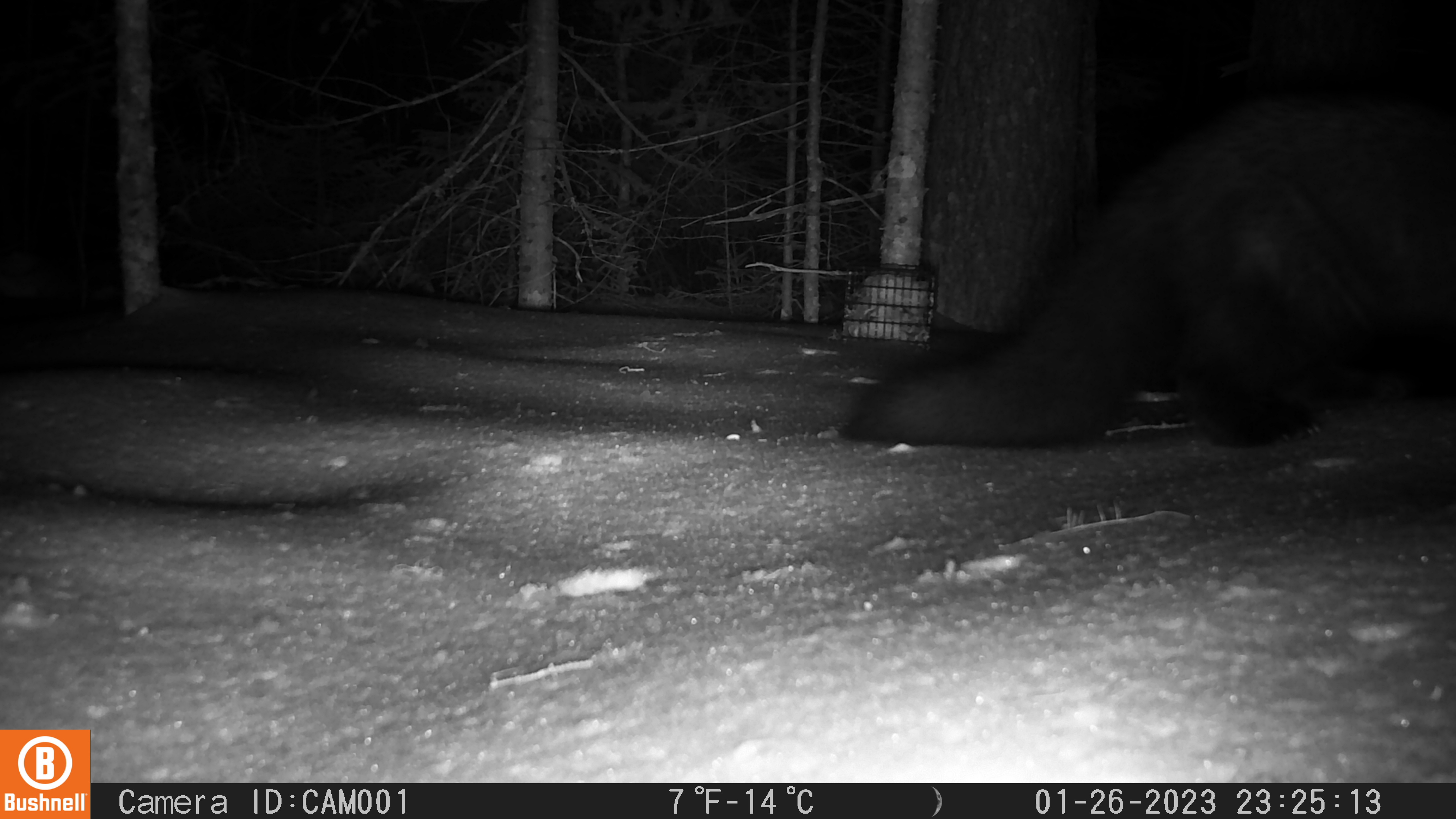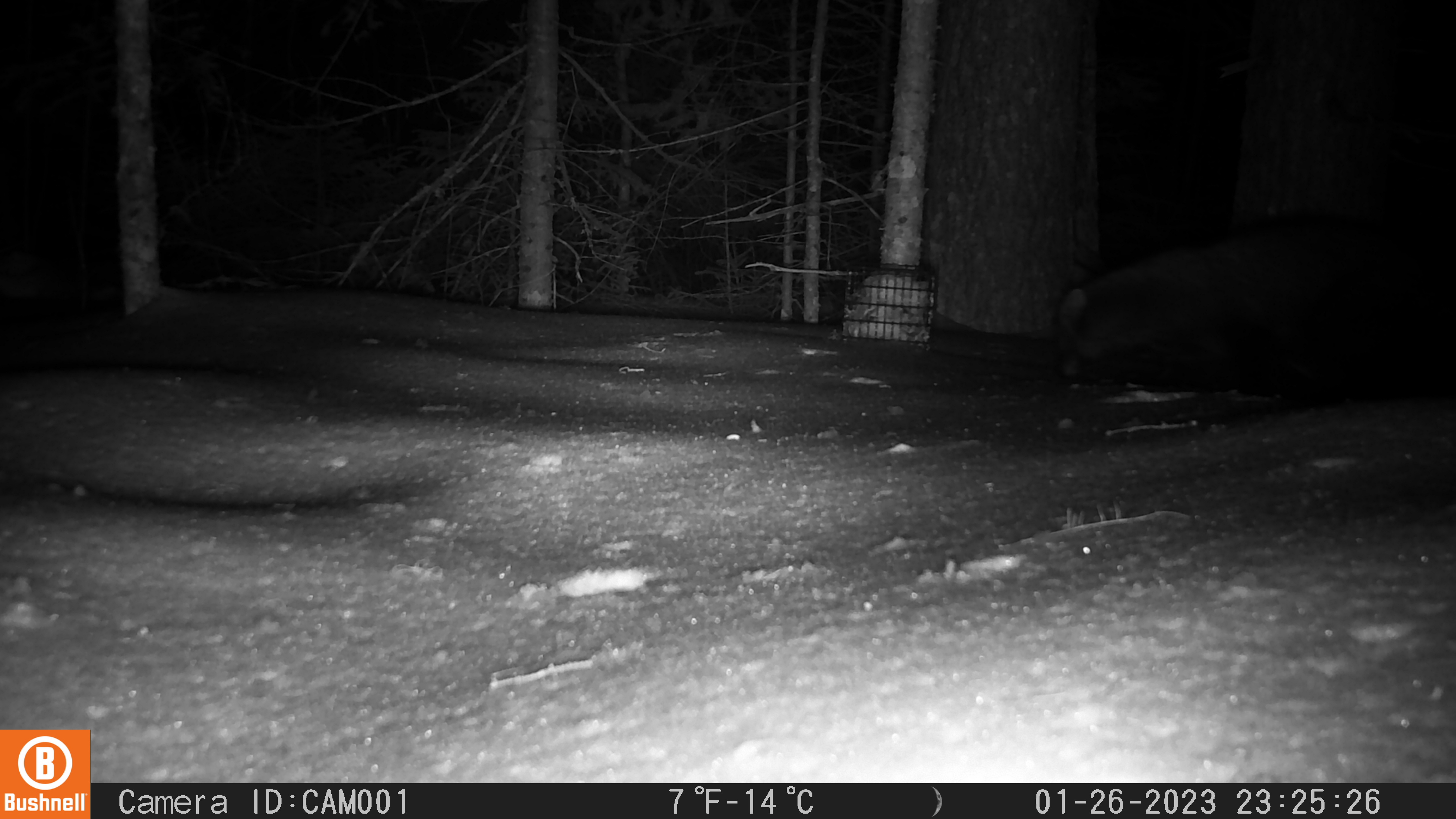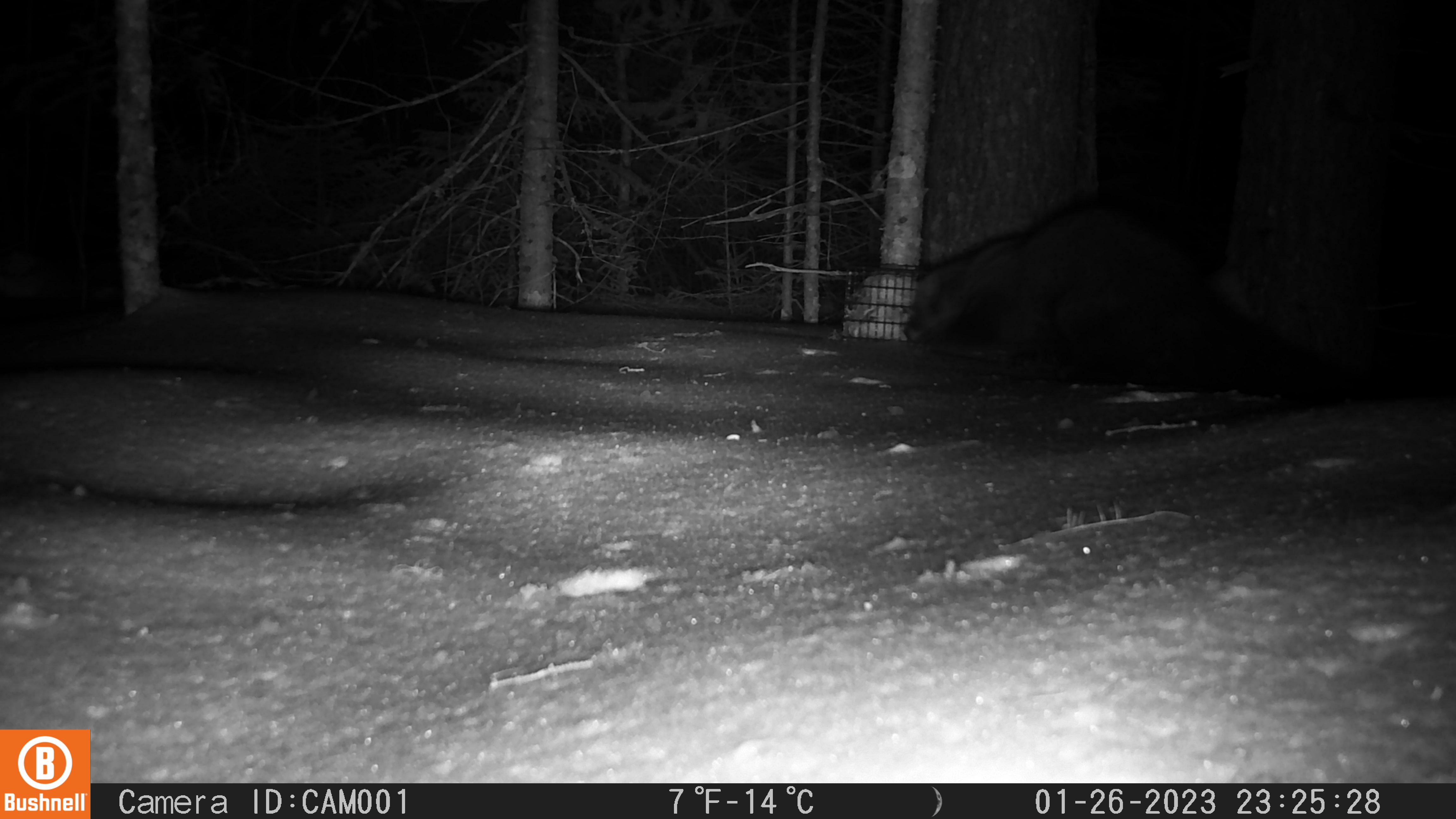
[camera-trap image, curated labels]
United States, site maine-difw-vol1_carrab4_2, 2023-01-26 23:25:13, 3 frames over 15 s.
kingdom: Animalia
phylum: Chordata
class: Mammalia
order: Carnivora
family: Mustelidae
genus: Pekania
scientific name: Pekania pennanti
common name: fisher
Fisher (Pekania pennanti).